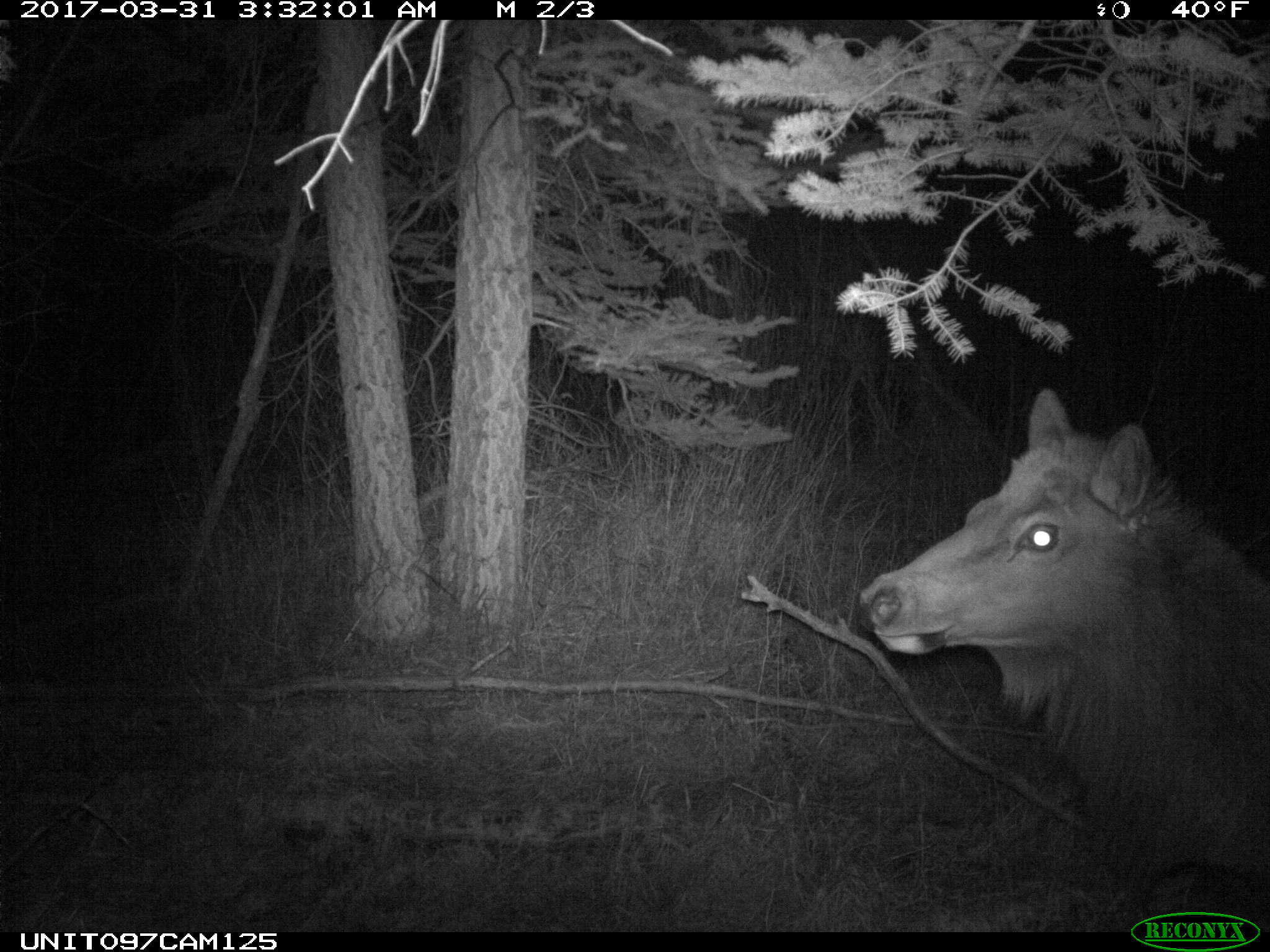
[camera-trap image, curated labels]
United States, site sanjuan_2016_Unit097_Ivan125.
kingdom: Animalia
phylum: Chordata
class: Mammalia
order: Artiodactyla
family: Cervidae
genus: Cervus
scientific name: Cervus elaphus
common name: red deer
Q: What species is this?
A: Cervus elaphus (red deer).